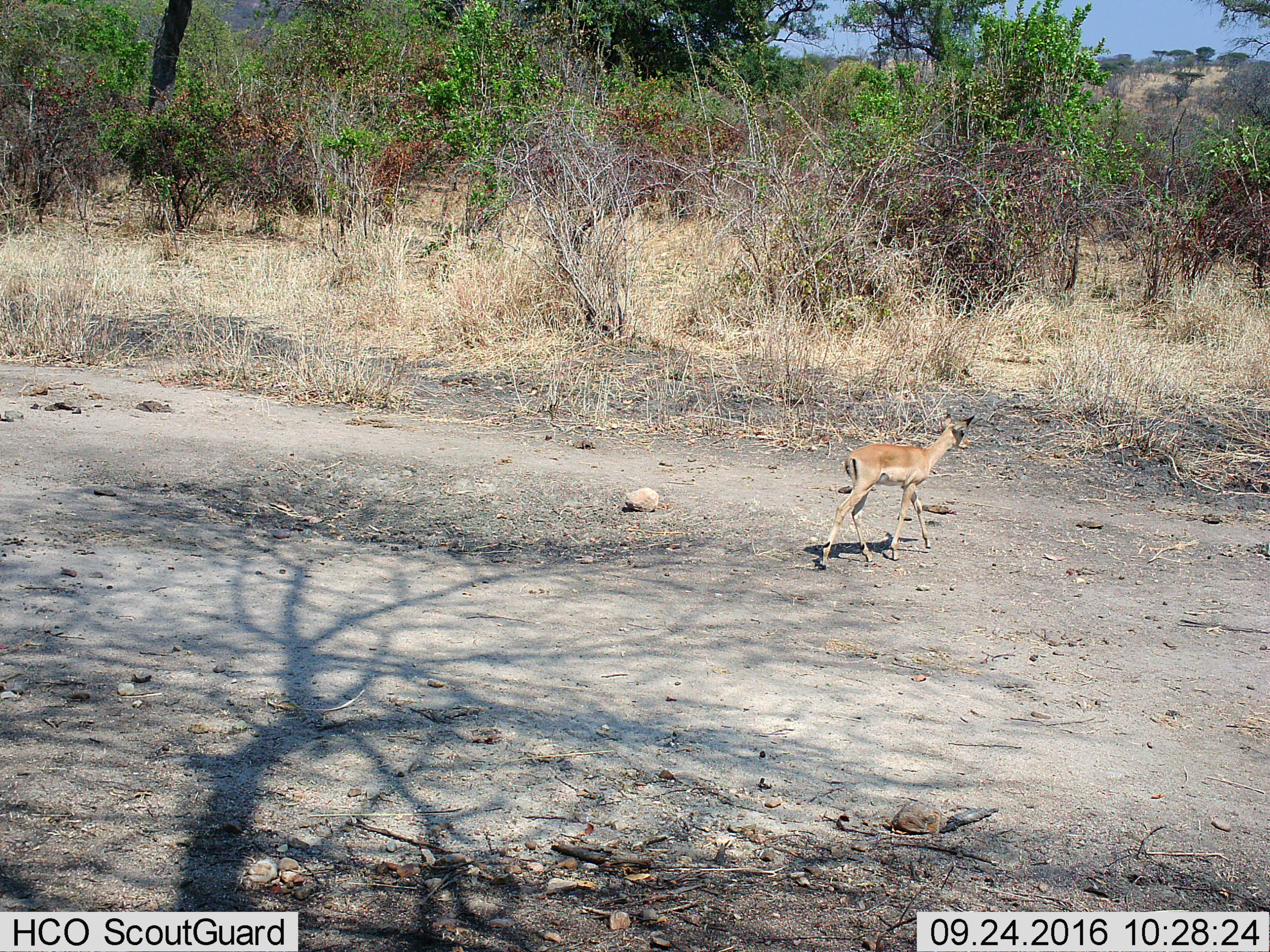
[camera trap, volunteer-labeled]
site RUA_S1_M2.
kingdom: Animalia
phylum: Chordata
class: Mammalia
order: Artiodactyla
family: Bovidae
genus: Aepyceros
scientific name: Aepyceros melampus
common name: impala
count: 1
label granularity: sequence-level